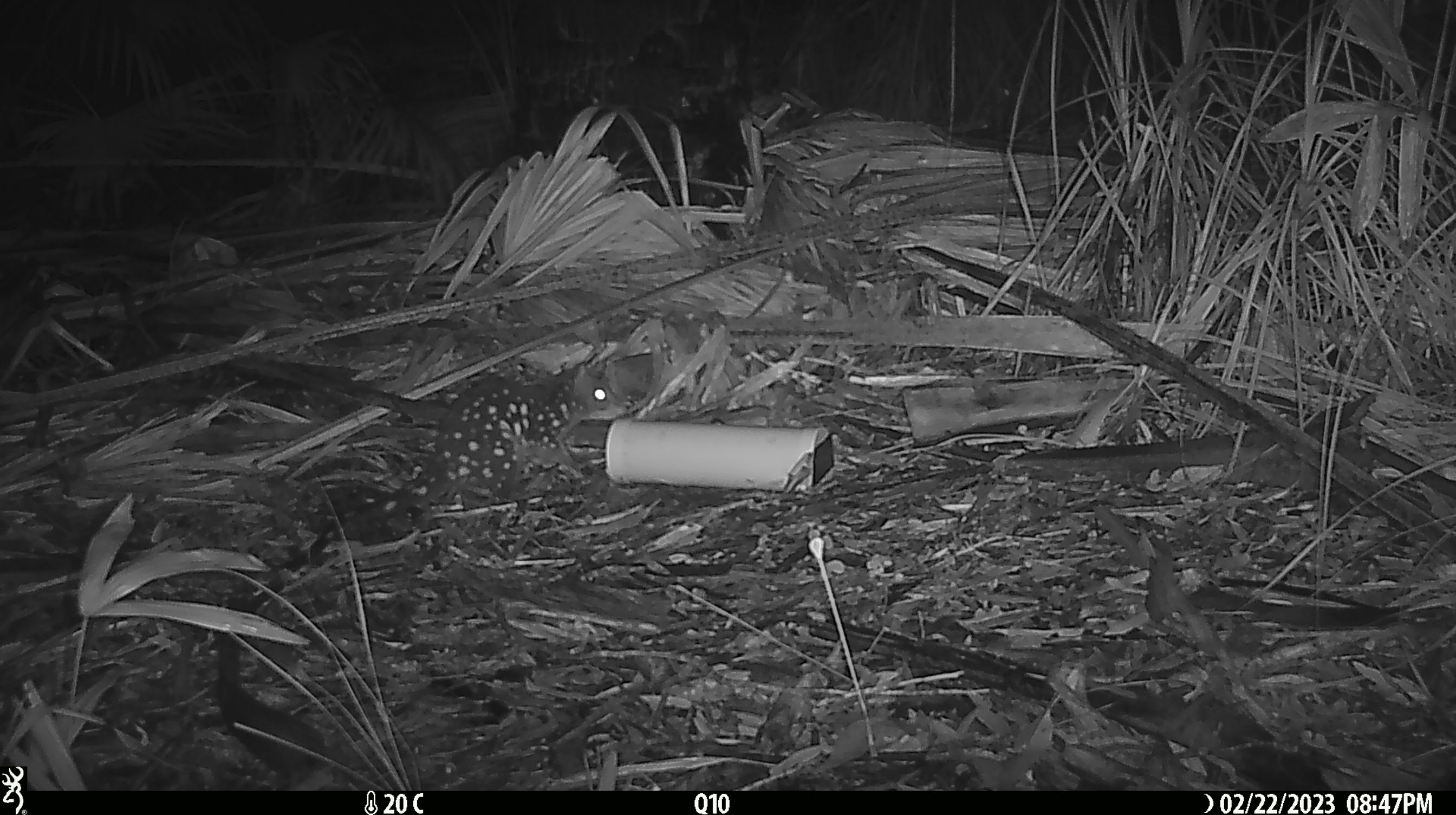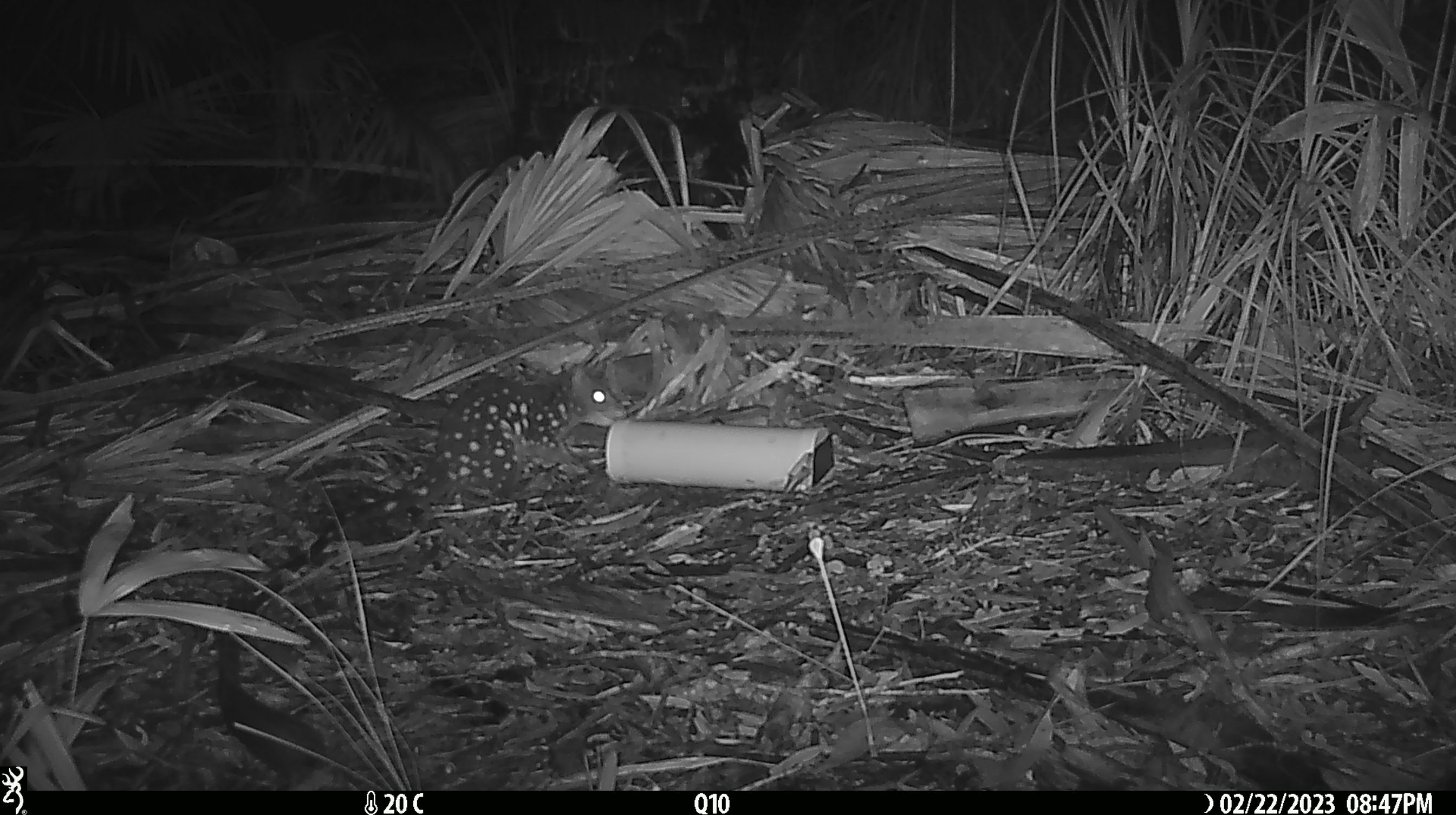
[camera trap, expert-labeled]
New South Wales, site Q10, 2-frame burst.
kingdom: Animalia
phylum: Chordata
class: Mammalia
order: Dasyuromorphia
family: Dasyuridae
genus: Dasyurus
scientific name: Dasyurus maculatus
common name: spotted-tailed quoll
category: quoll